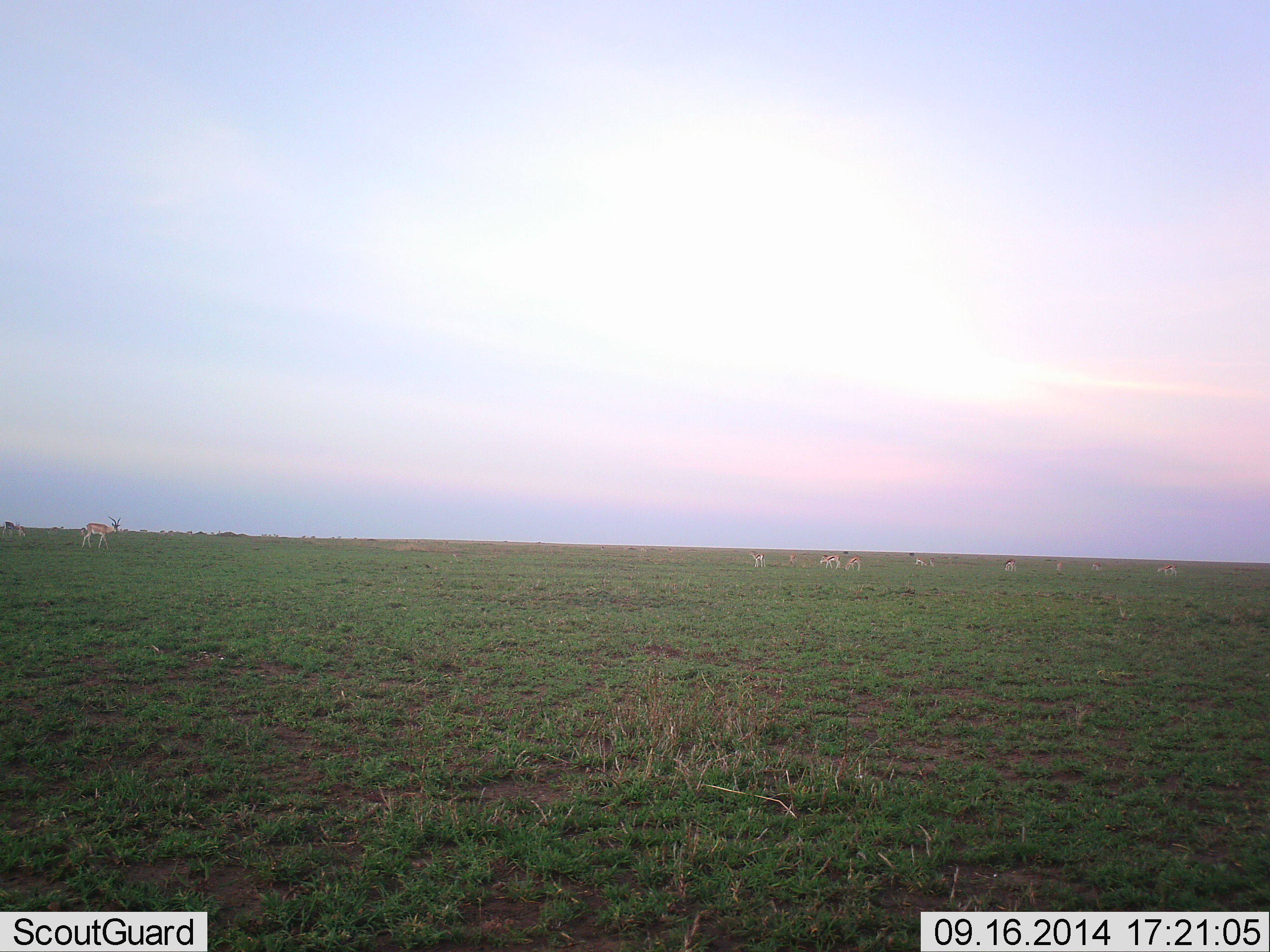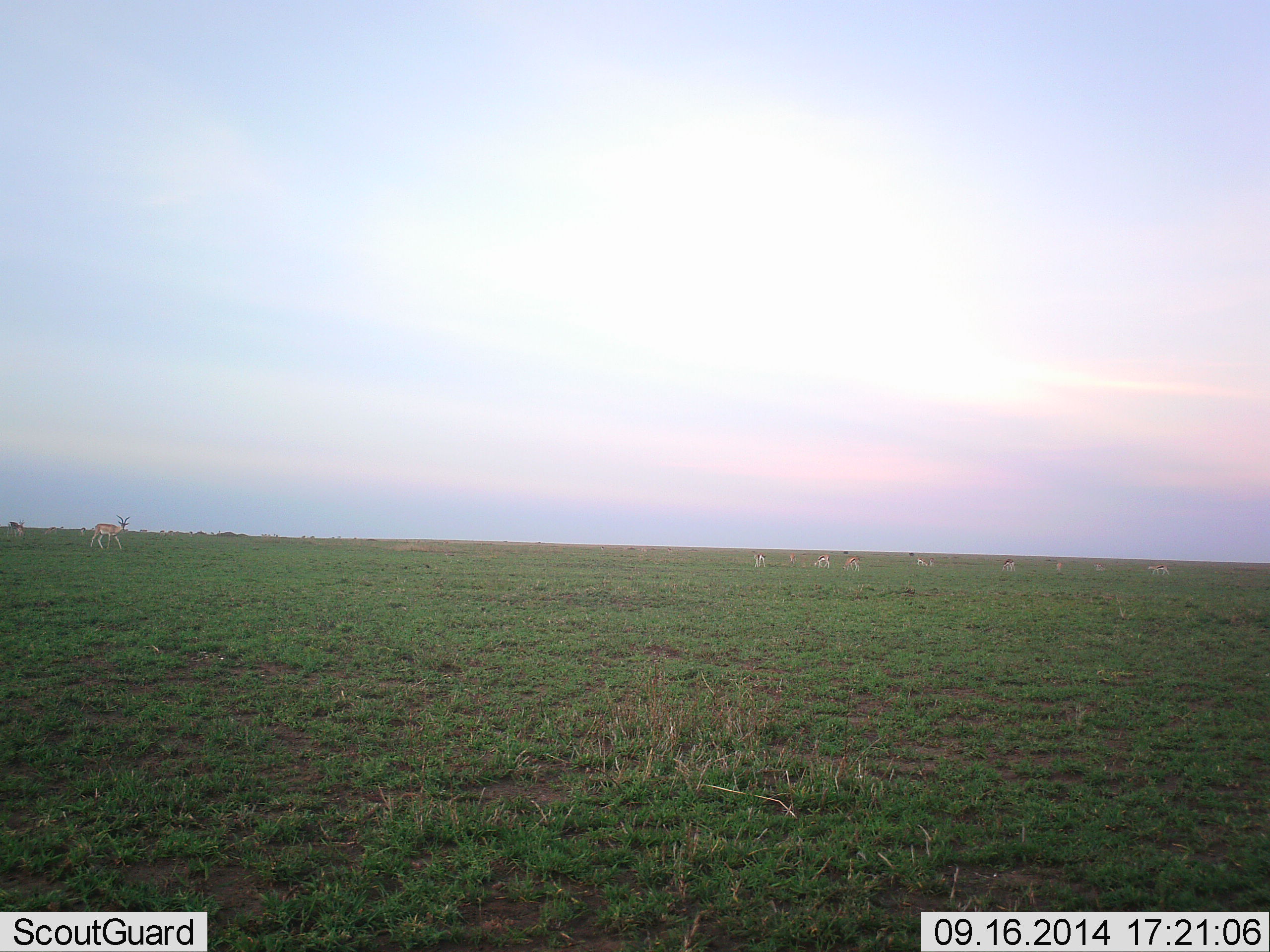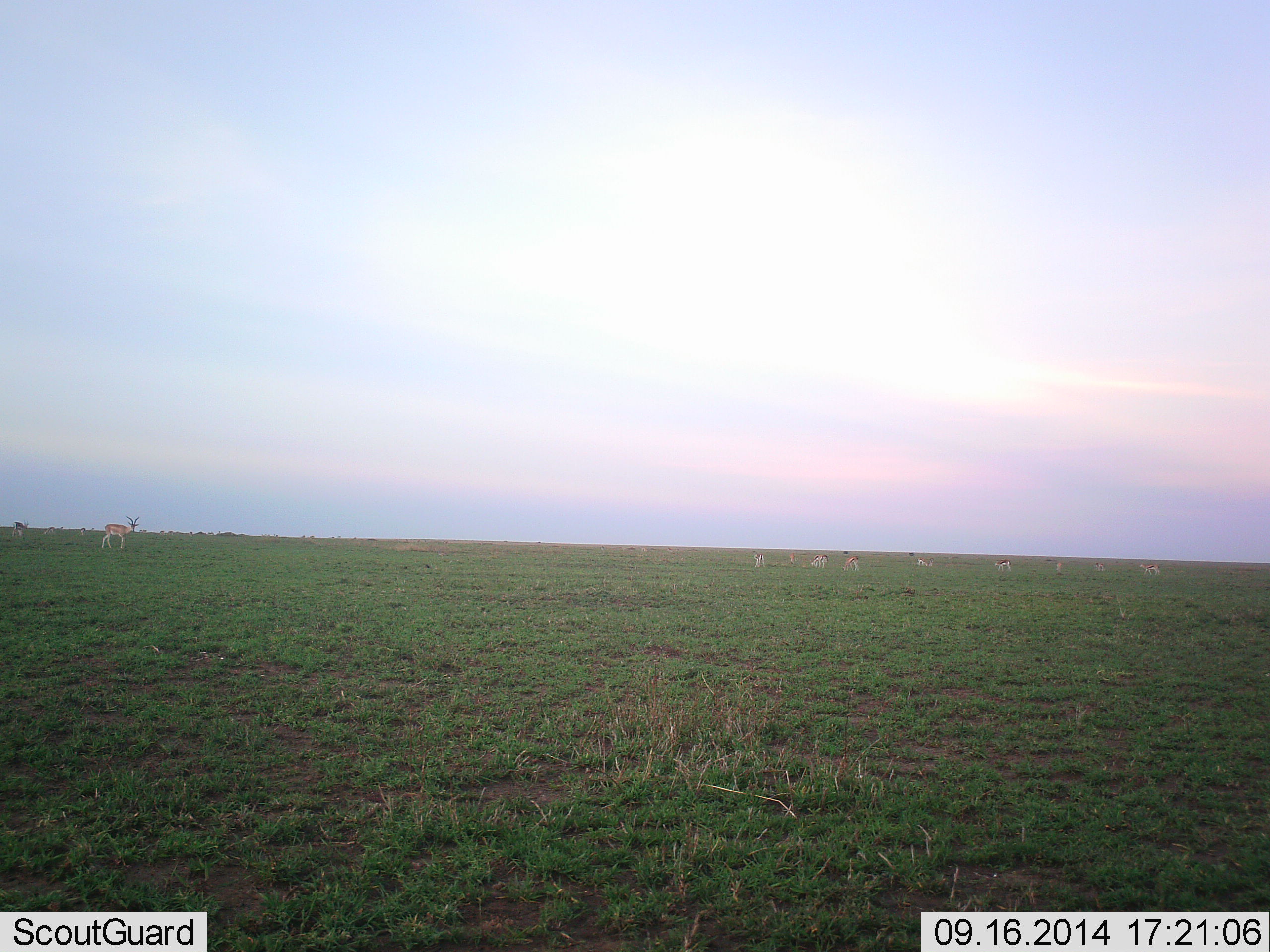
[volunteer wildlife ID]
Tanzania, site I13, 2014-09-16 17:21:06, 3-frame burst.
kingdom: Animalia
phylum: Chordata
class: Mammalia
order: Artiodactyla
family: Bovidae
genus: Nanger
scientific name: Nanger granti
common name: grant's gazelle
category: gazellegrants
Gazellegrants (grant's gazelle) (Nanger granti), count 11-50. Behavior (volunteer vote fractions): standing 40%, resting 10%, moving 60%, interacting 0%. Young present (vote fraction): 0%. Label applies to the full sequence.